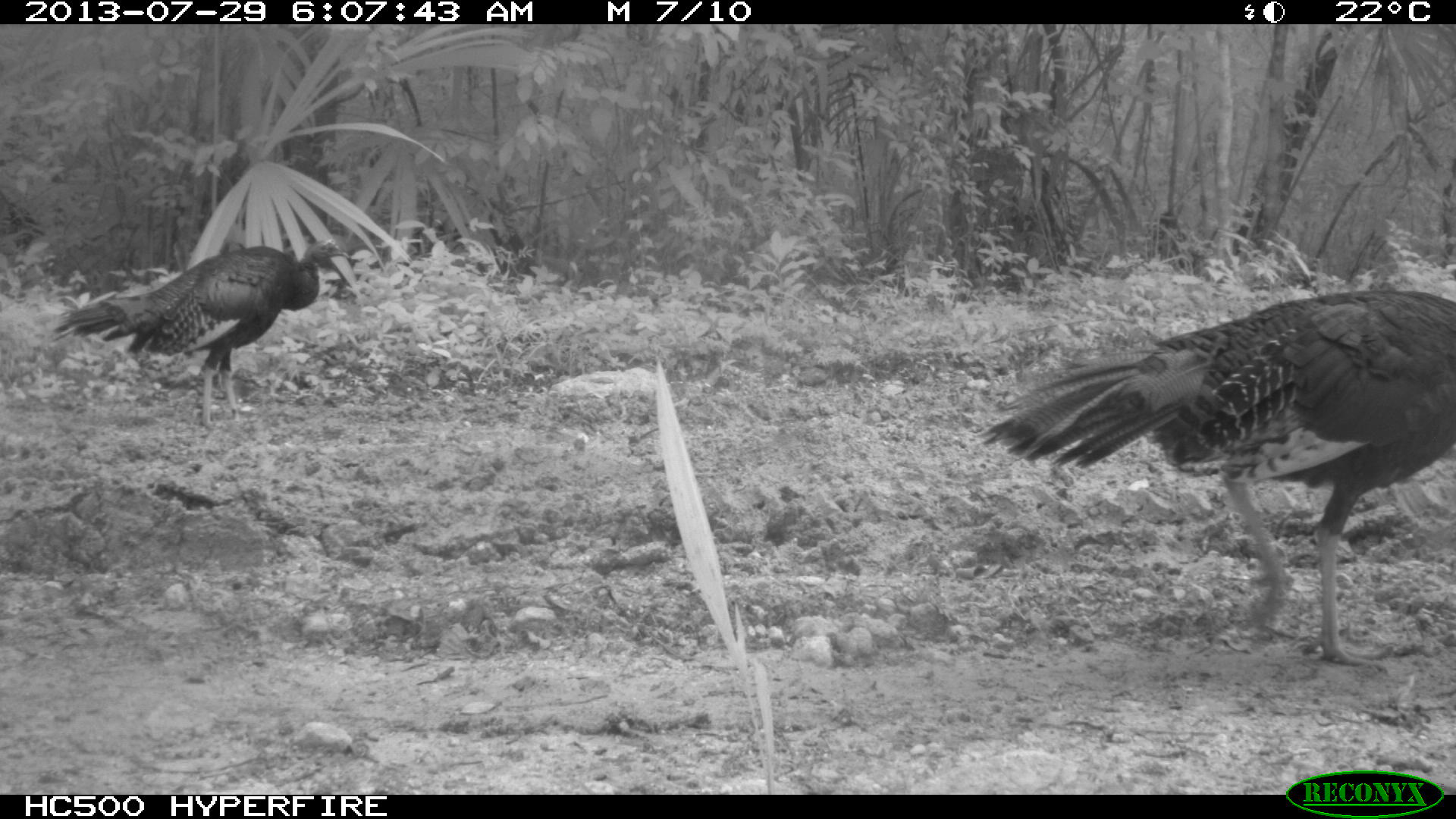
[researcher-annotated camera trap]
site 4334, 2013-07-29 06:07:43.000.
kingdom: Animalia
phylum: Chordata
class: Aves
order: Galliformes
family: Phasianidae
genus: Meleagris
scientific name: Meleagris ocellata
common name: ocellated turkey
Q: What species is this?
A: Meleagris ocellata (ocellated turkey).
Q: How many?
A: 2.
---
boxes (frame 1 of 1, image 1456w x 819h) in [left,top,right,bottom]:
meleagris ocellata: [977,289,1454,660]; [46,238,351,431]